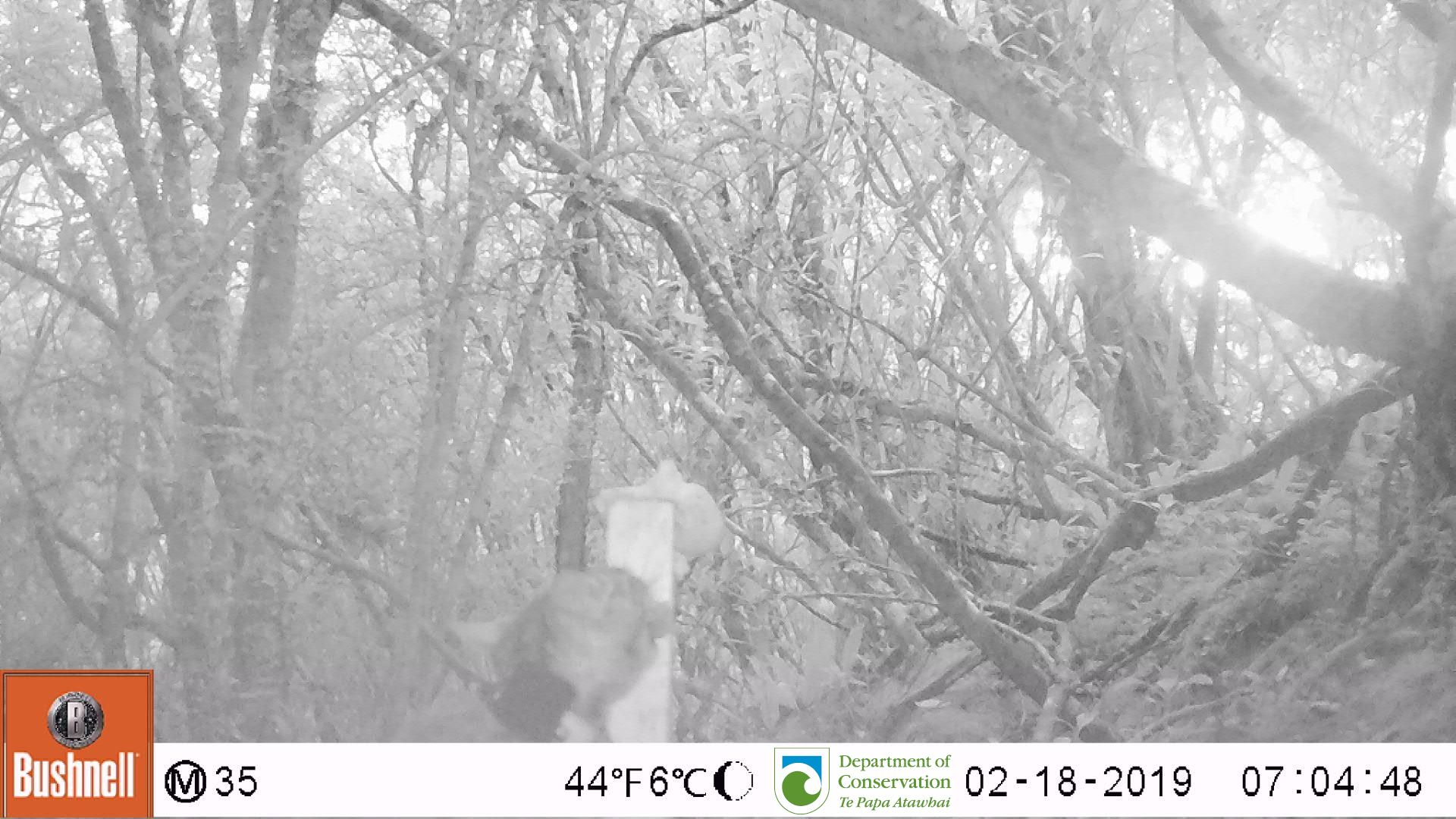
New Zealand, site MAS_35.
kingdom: Animalia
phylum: Chordata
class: Mammalia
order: Carnivora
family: Felidae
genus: Felis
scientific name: Felis catus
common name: domestic cat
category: cat